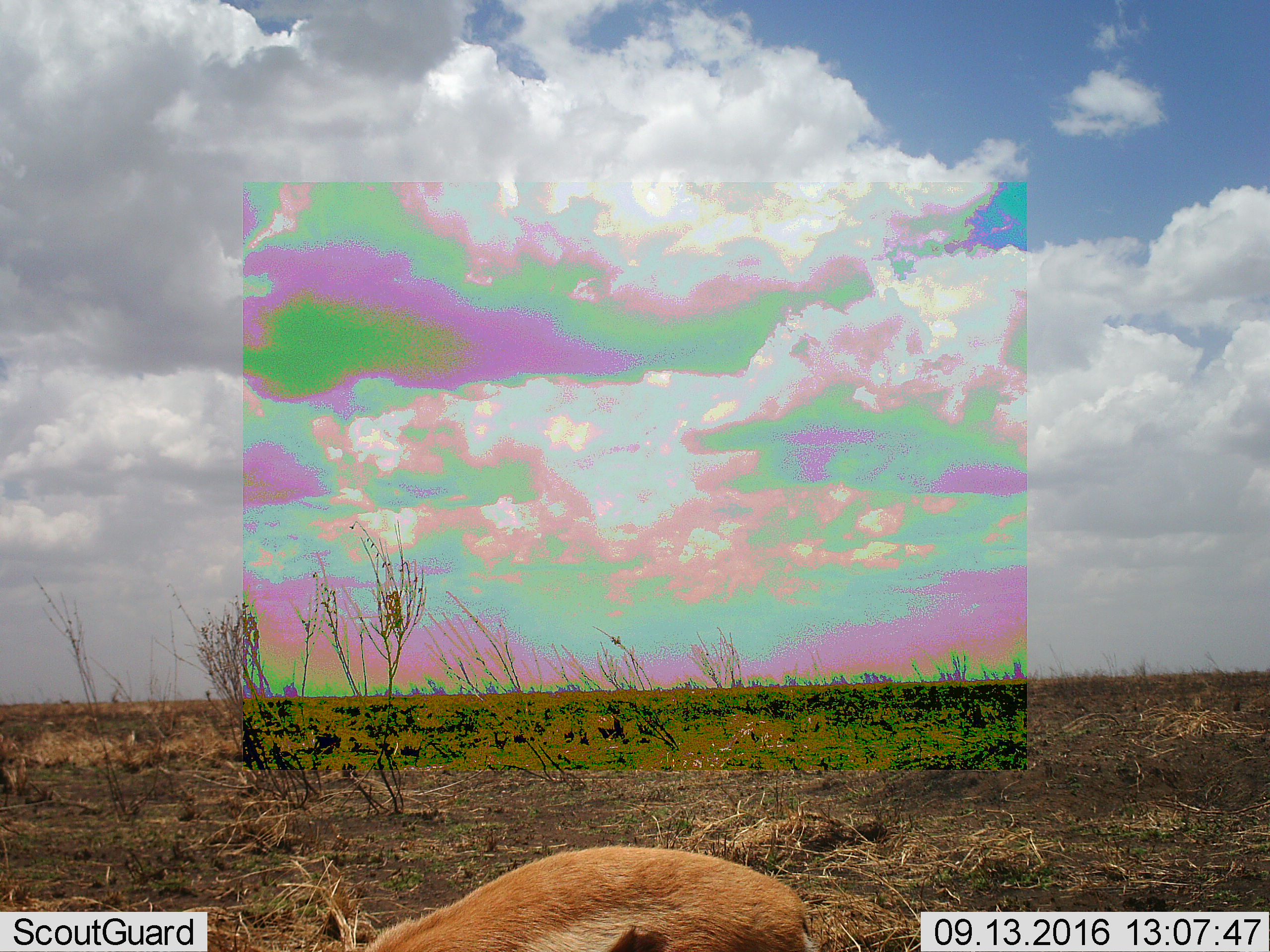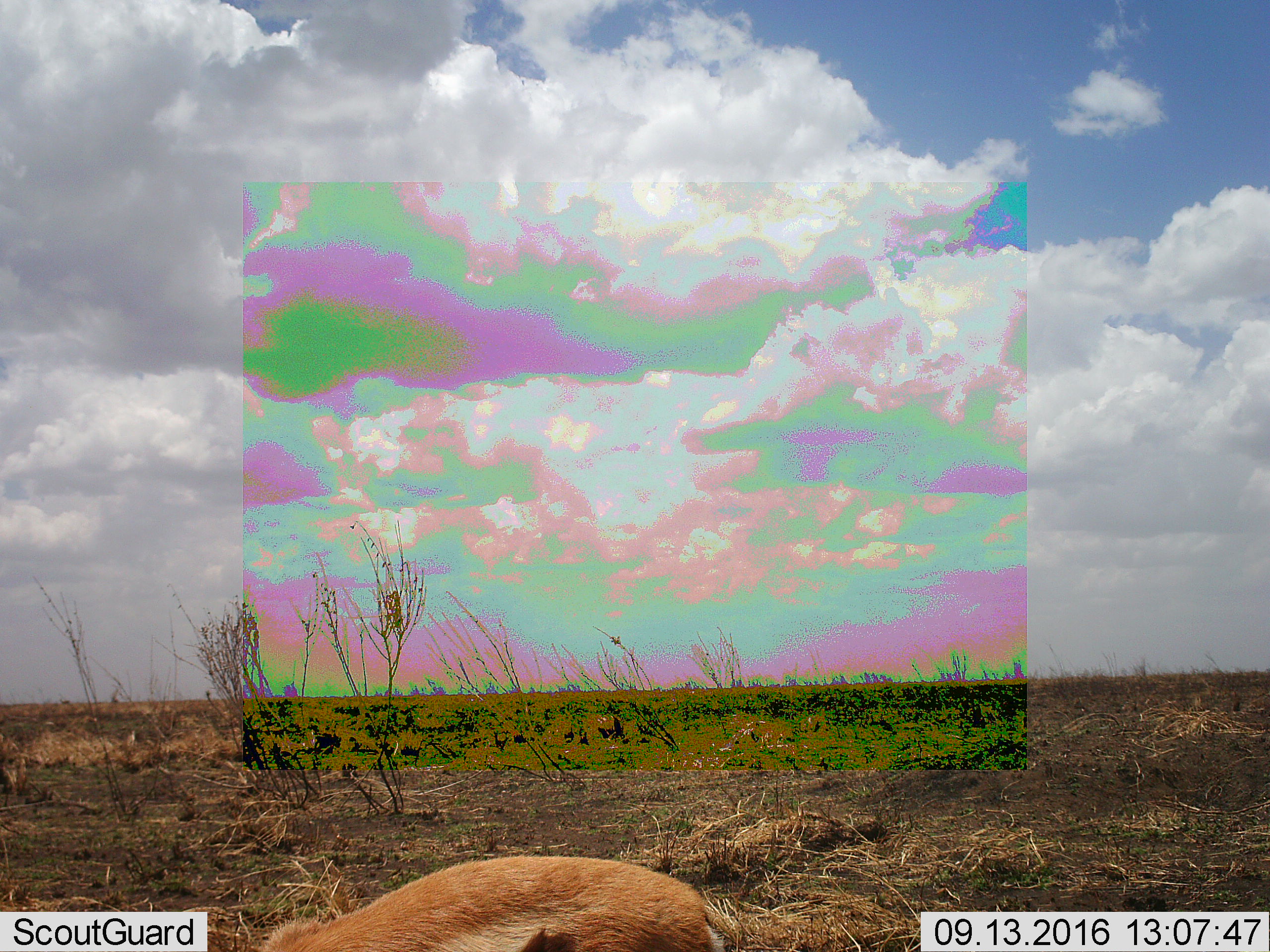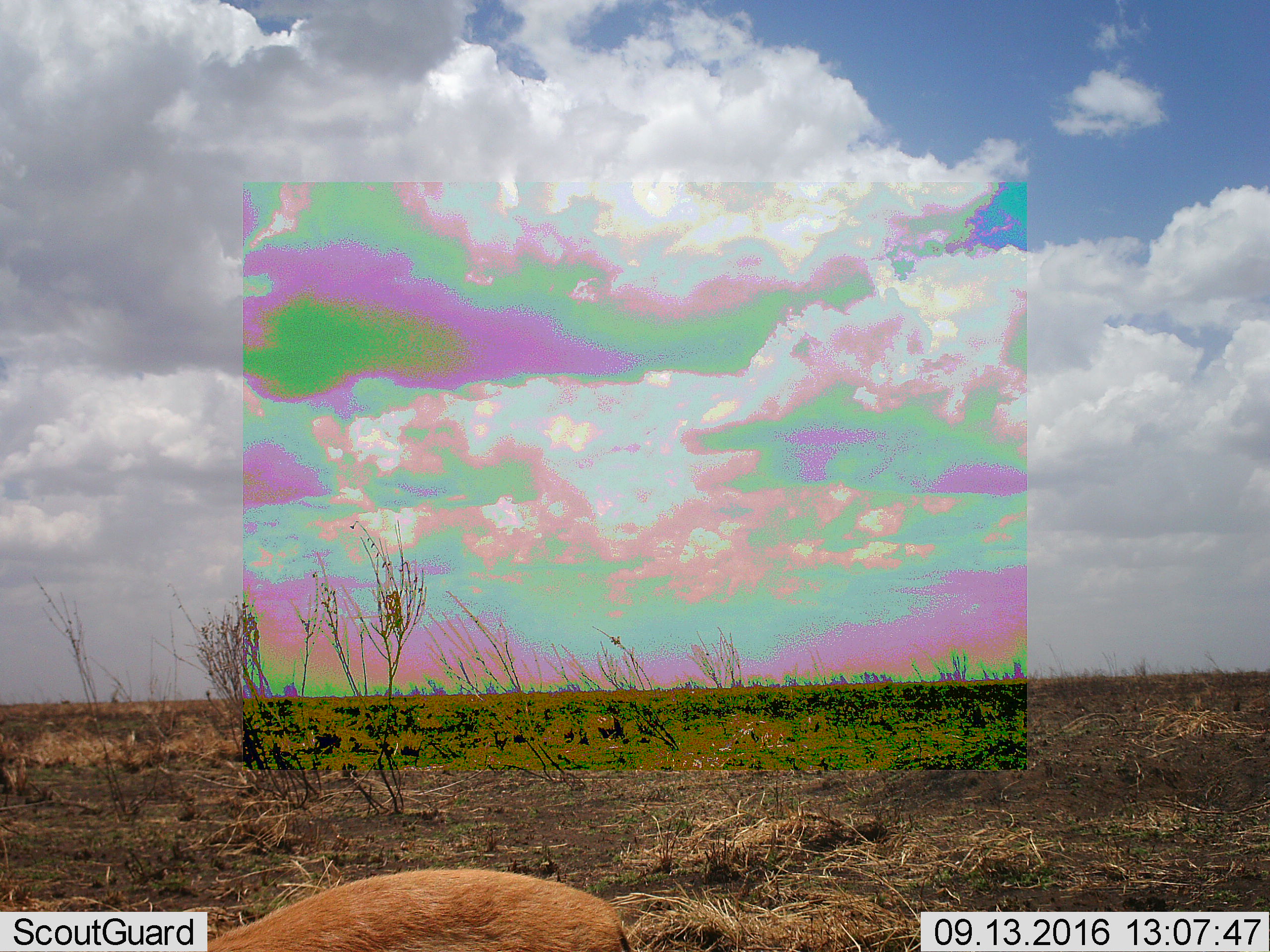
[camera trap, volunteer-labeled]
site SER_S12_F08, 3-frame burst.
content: unidentified animal